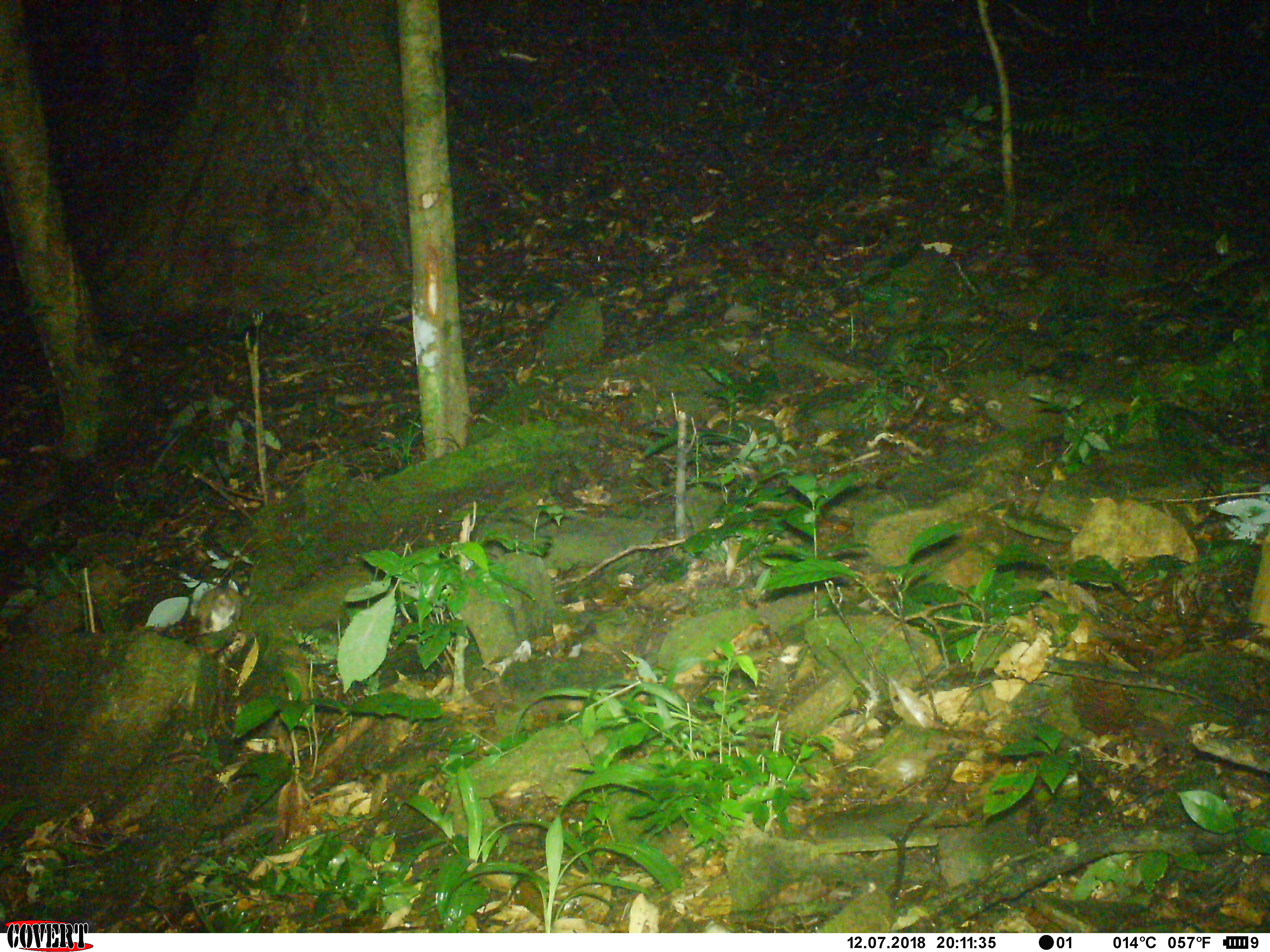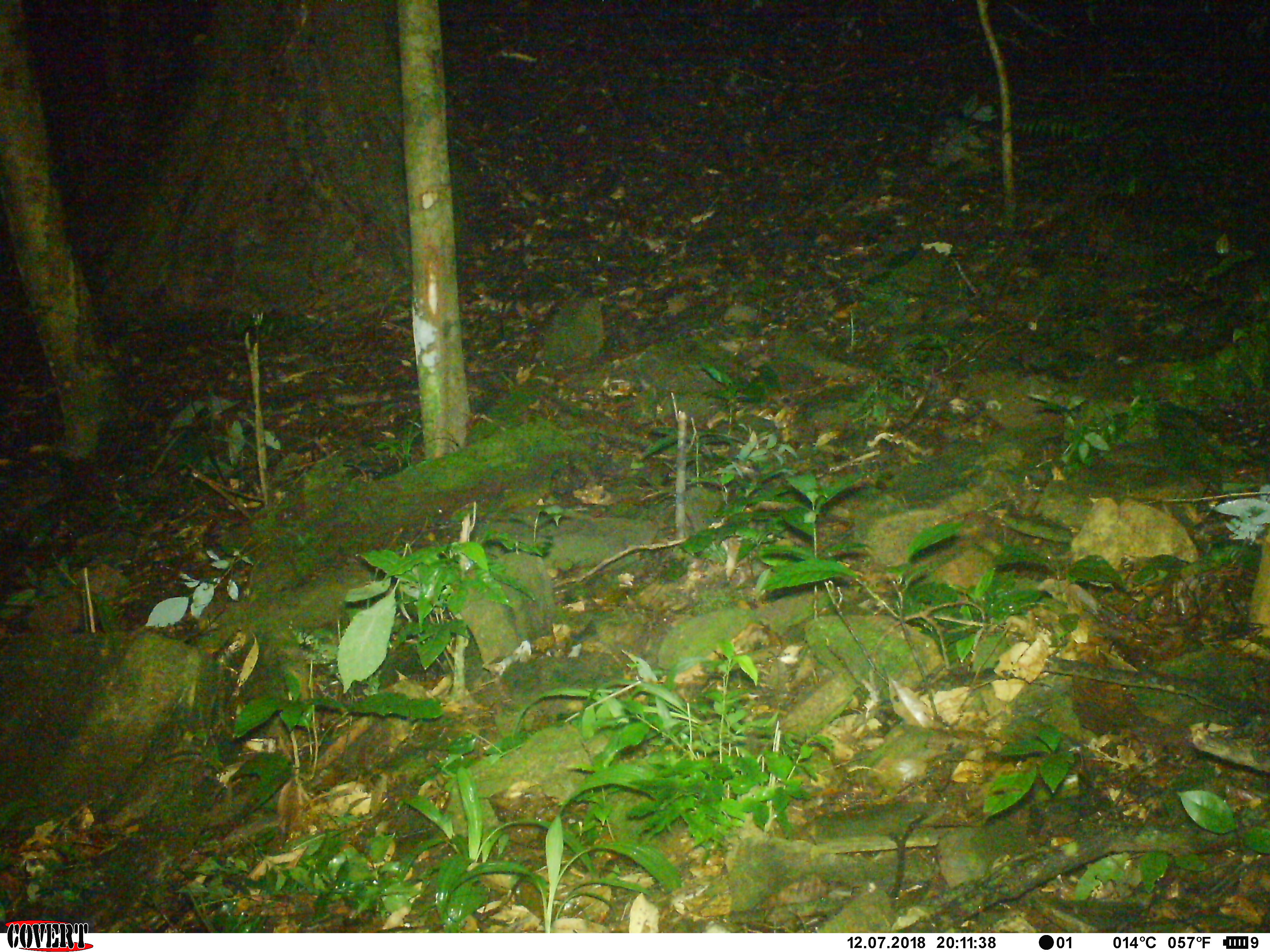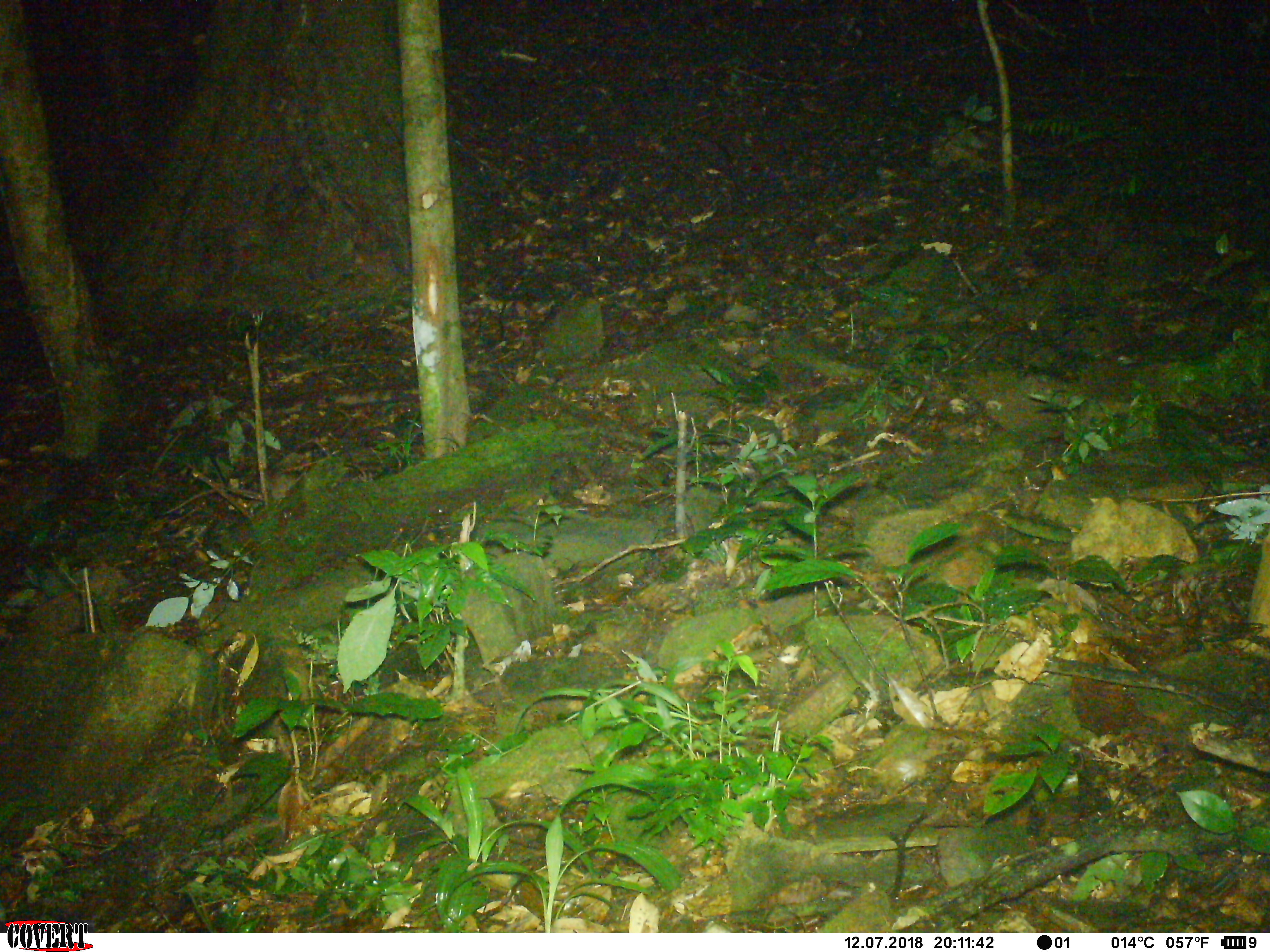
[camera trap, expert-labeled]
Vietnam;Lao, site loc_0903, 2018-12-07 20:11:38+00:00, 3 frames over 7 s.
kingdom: Animalia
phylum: Chordata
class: Mammalia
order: Rodentia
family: Muridae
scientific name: Muridae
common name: old-world mice and rats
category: unidentified murid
Unidentified murid (old-world mice and rats) (Muridae). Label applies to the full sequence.